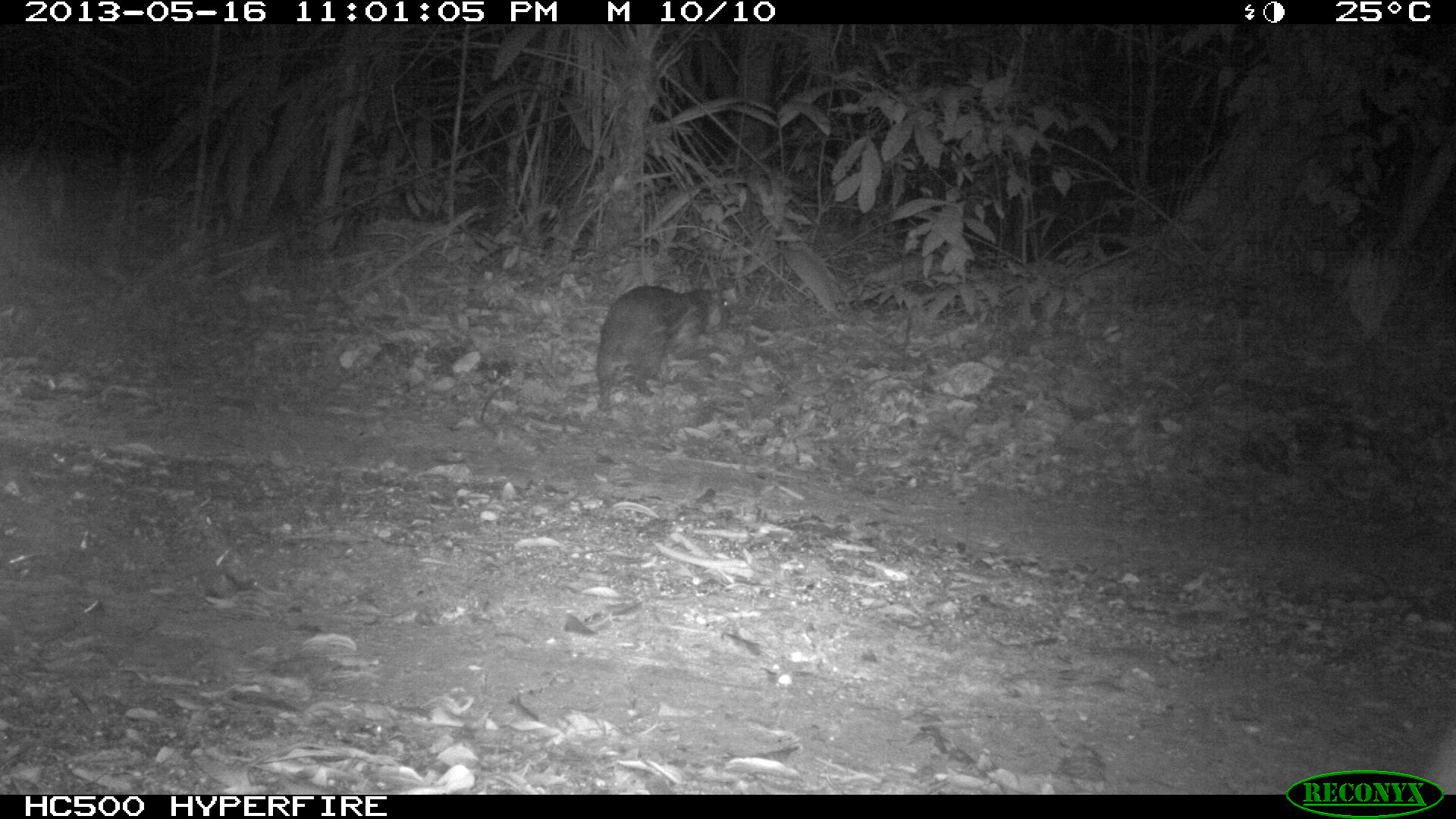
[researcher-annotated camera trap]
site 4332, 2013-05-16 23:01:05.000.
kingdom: Animalia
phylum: Chordata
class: Mammalia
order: Rodentia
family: Cuniculidae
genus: Cuniculus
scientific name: Cuniculus paca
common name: lowland paca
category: agouti paca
Agouti paca (lowland paca) (Cuniculus paca), count 1.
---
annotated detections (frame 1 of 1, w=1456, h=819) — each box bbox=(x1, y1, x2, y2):
agouti paca: bbox=(594, 285, 734, 409)